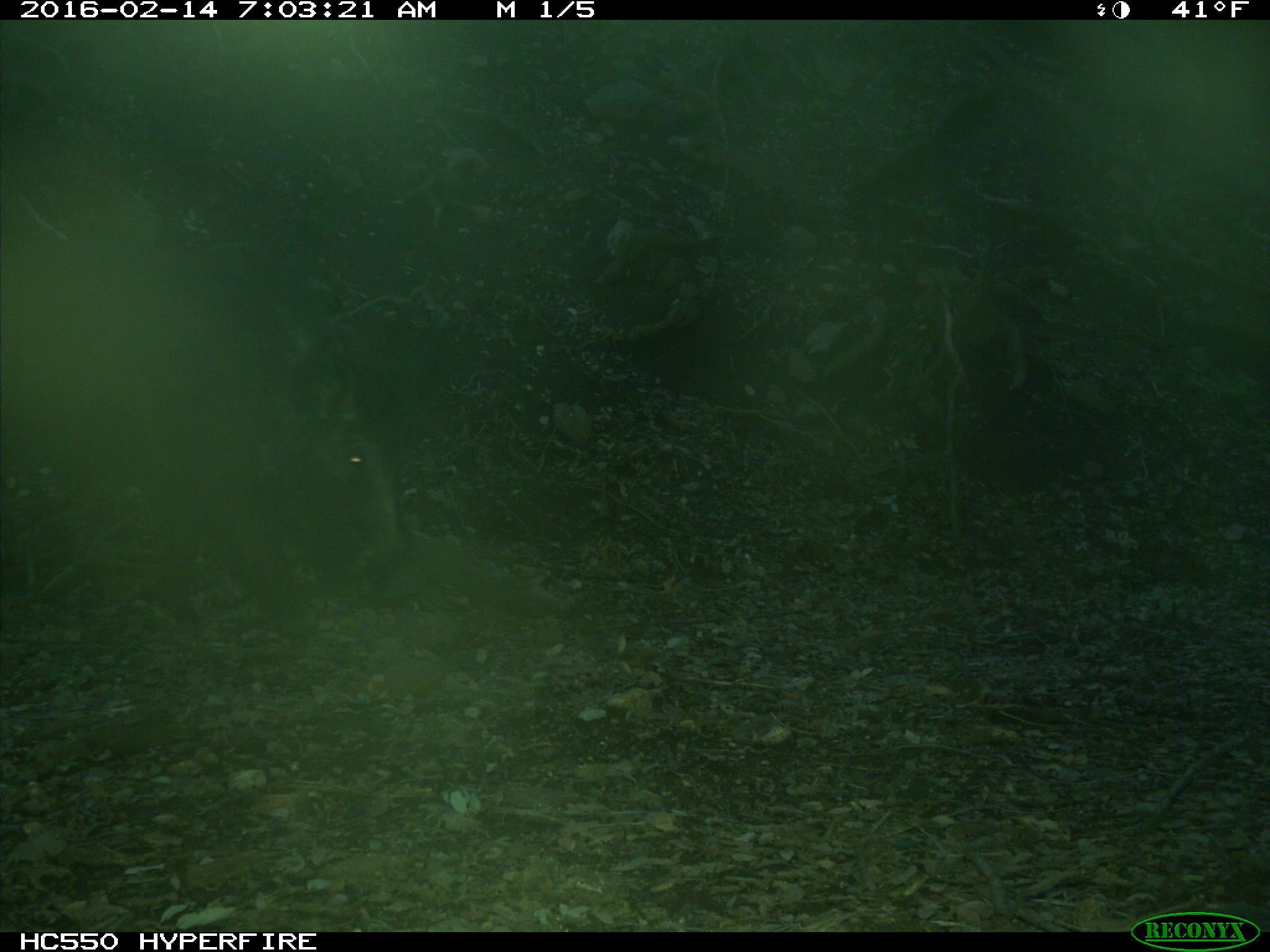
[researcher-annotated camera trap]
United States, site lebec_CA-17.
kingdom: Animalia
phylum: Chordata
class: Mammalia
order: Artiodactyla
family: Suidae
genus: Sus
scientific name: Sus scrofa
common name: wild boar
Sus scrofa (wild boar).